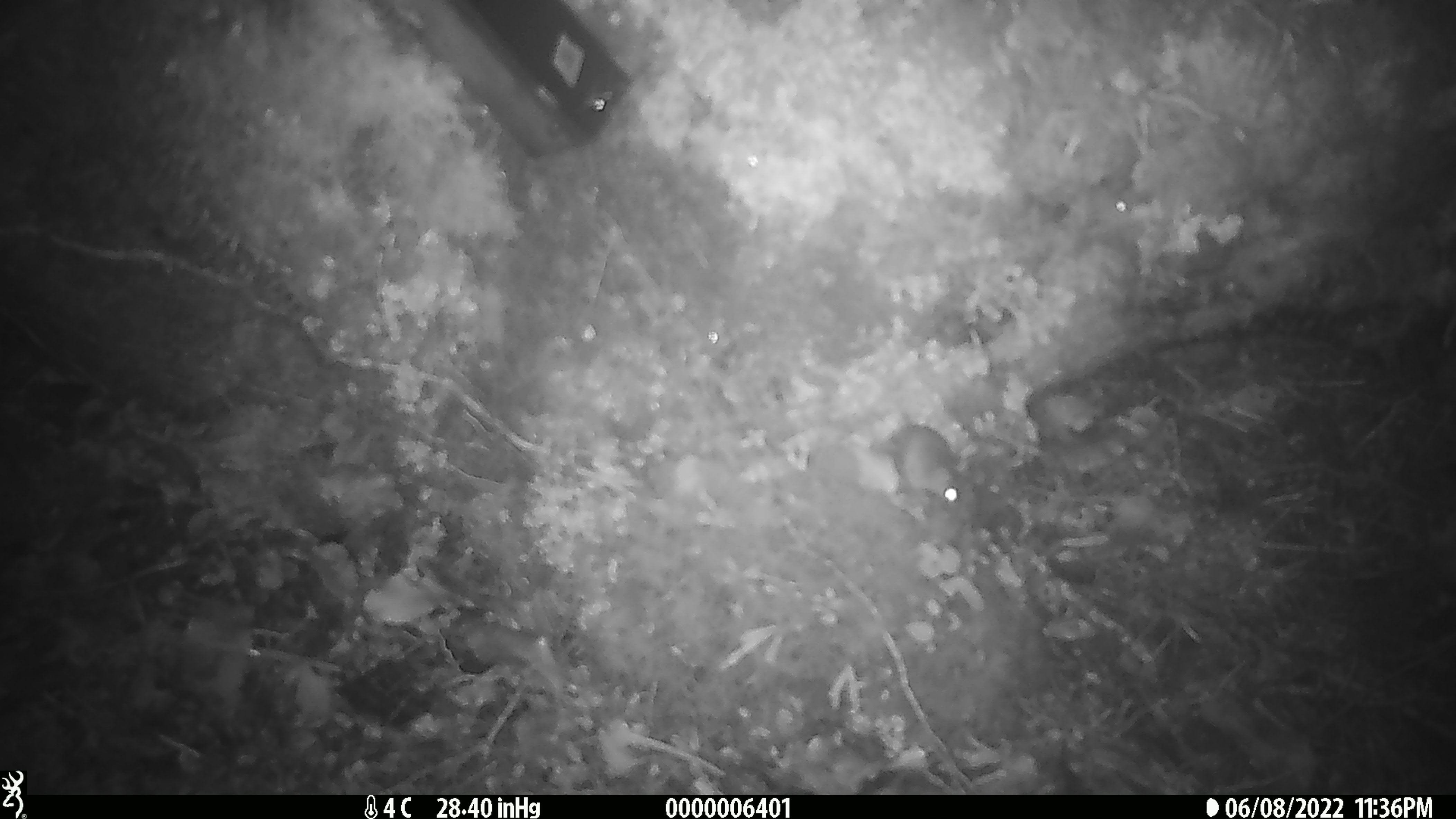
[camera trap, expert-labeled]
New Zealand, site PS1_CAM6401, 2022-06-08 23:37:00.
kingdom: Animalia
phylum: Chordata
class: Mammalia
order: Rodentia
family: Muridae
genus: Mus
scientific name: Mus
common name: mouse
Mouse (Mus).